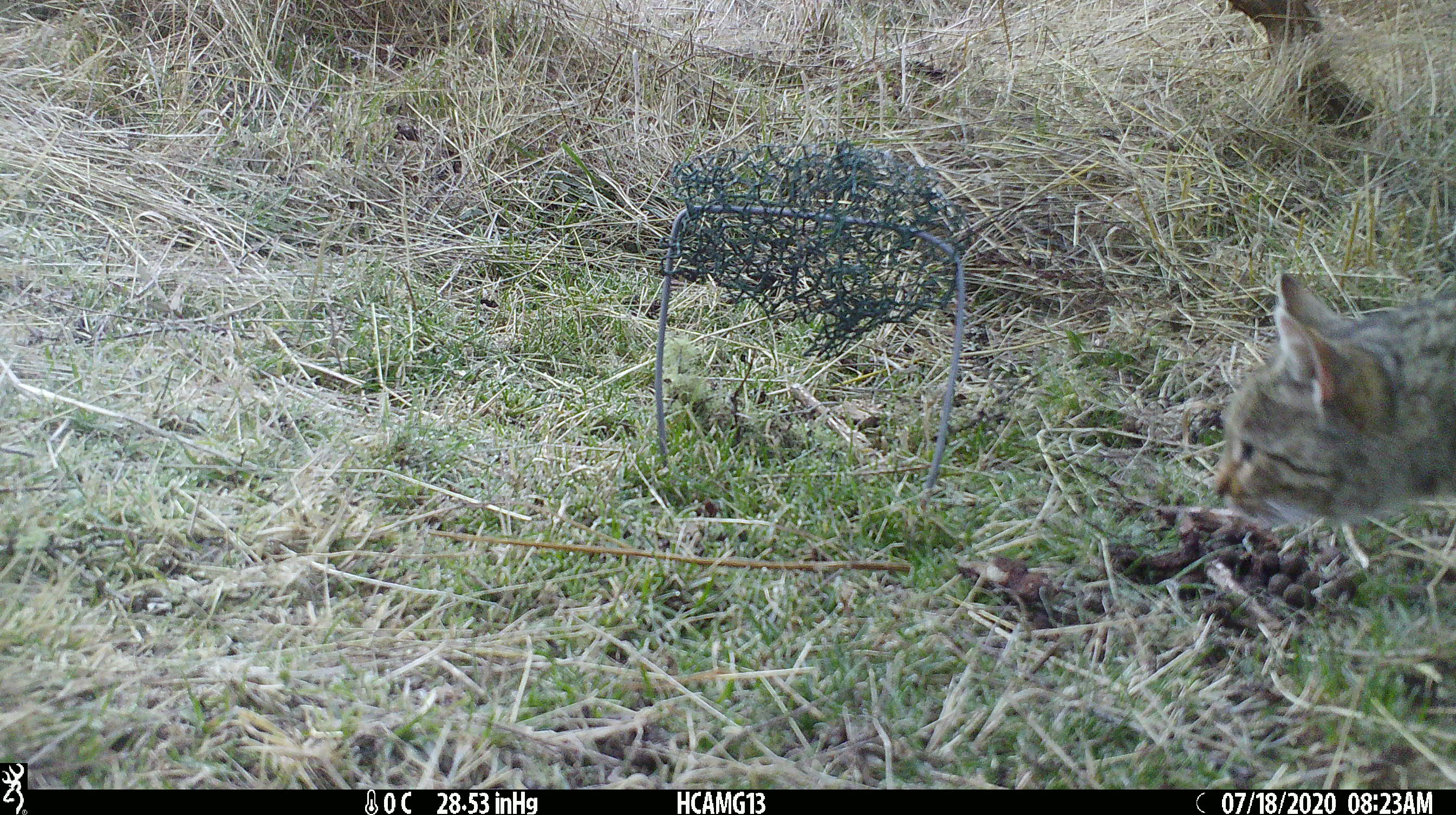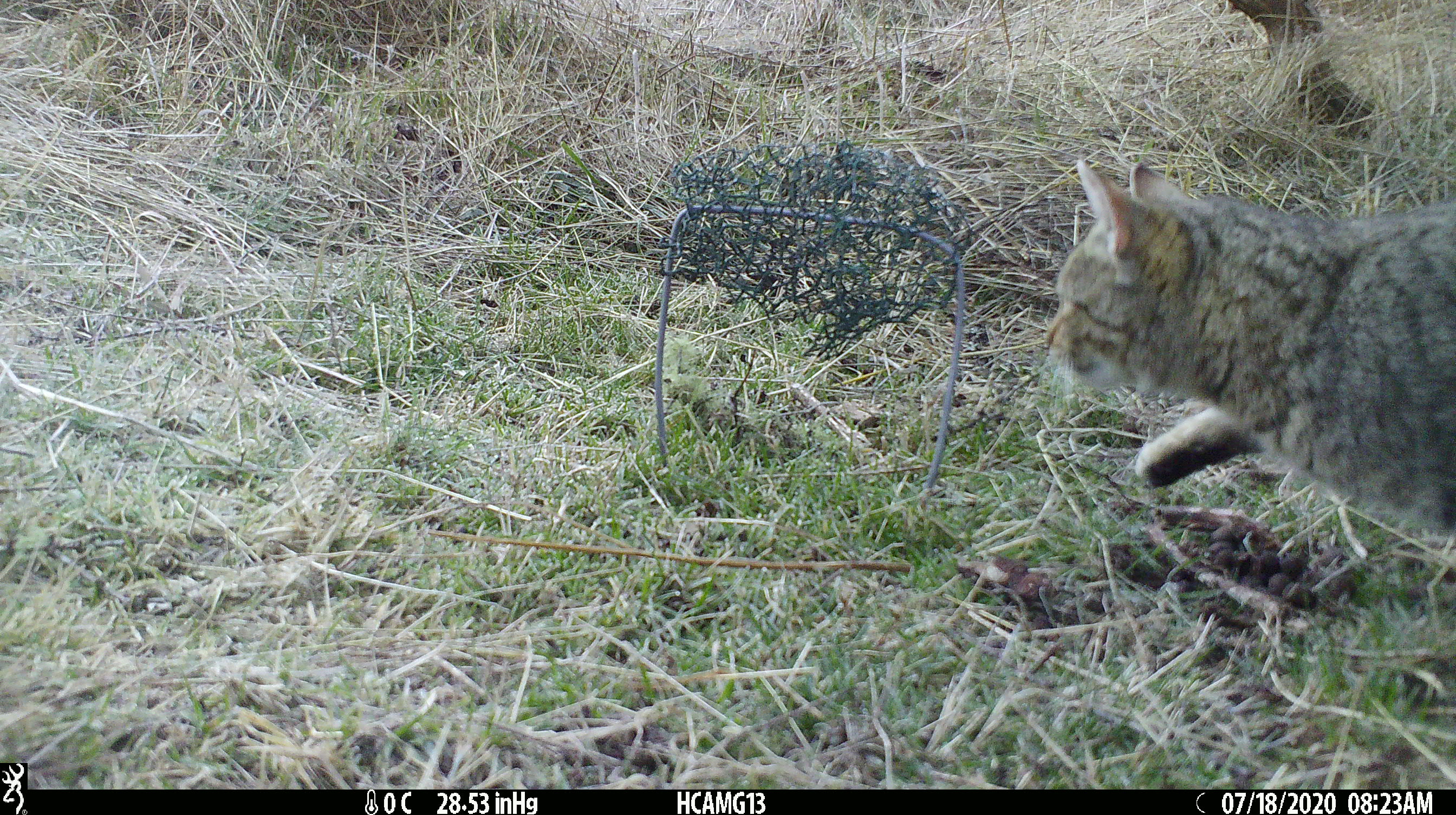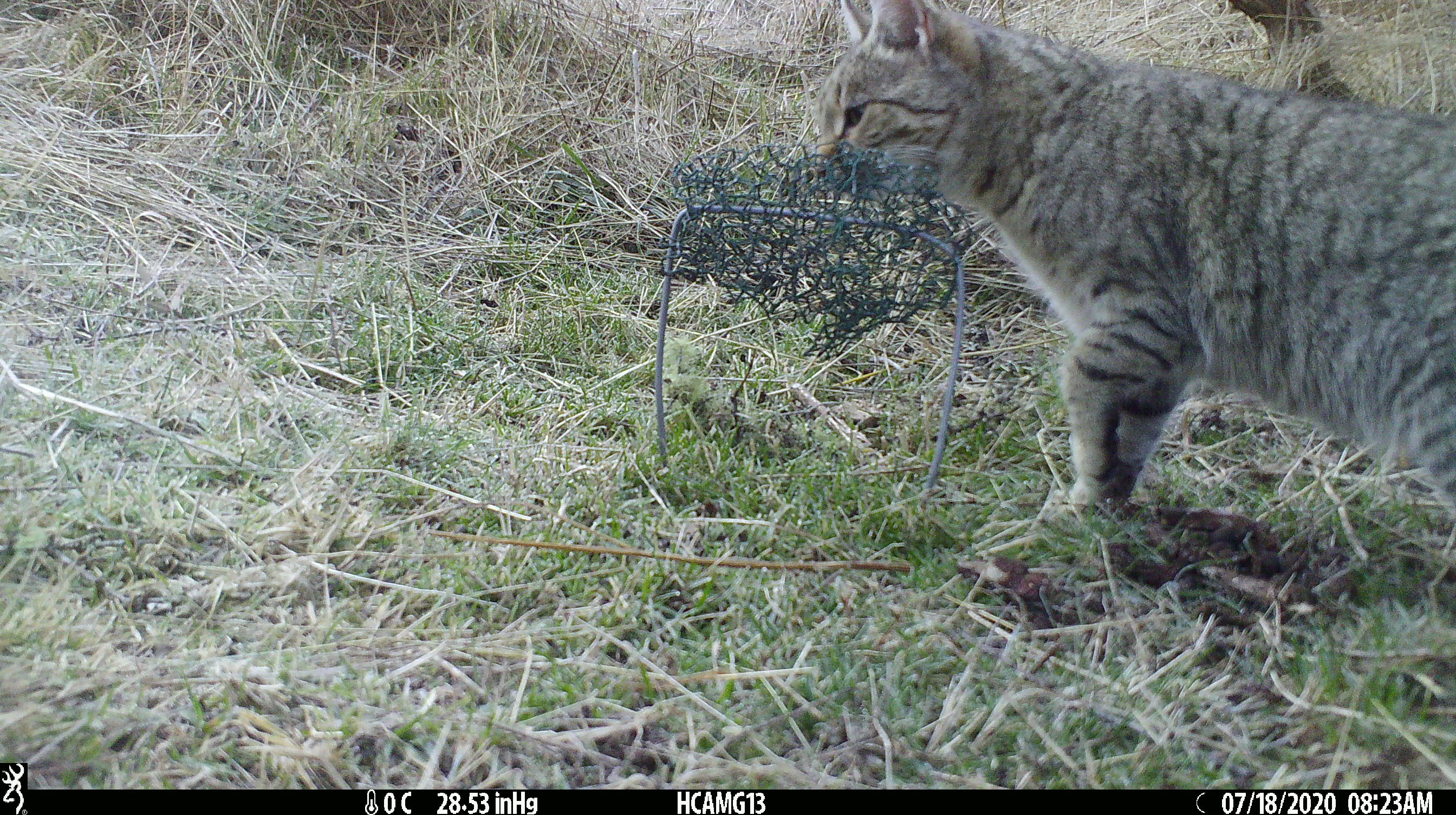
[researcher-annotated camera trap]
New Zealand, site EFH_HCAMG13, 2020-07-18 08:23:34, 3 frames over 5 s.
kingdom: Animalia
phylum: Chordata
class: Mammalia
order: Carnivora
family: Felidae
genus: Felis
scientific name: Felis catus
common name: domestic cat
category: cat